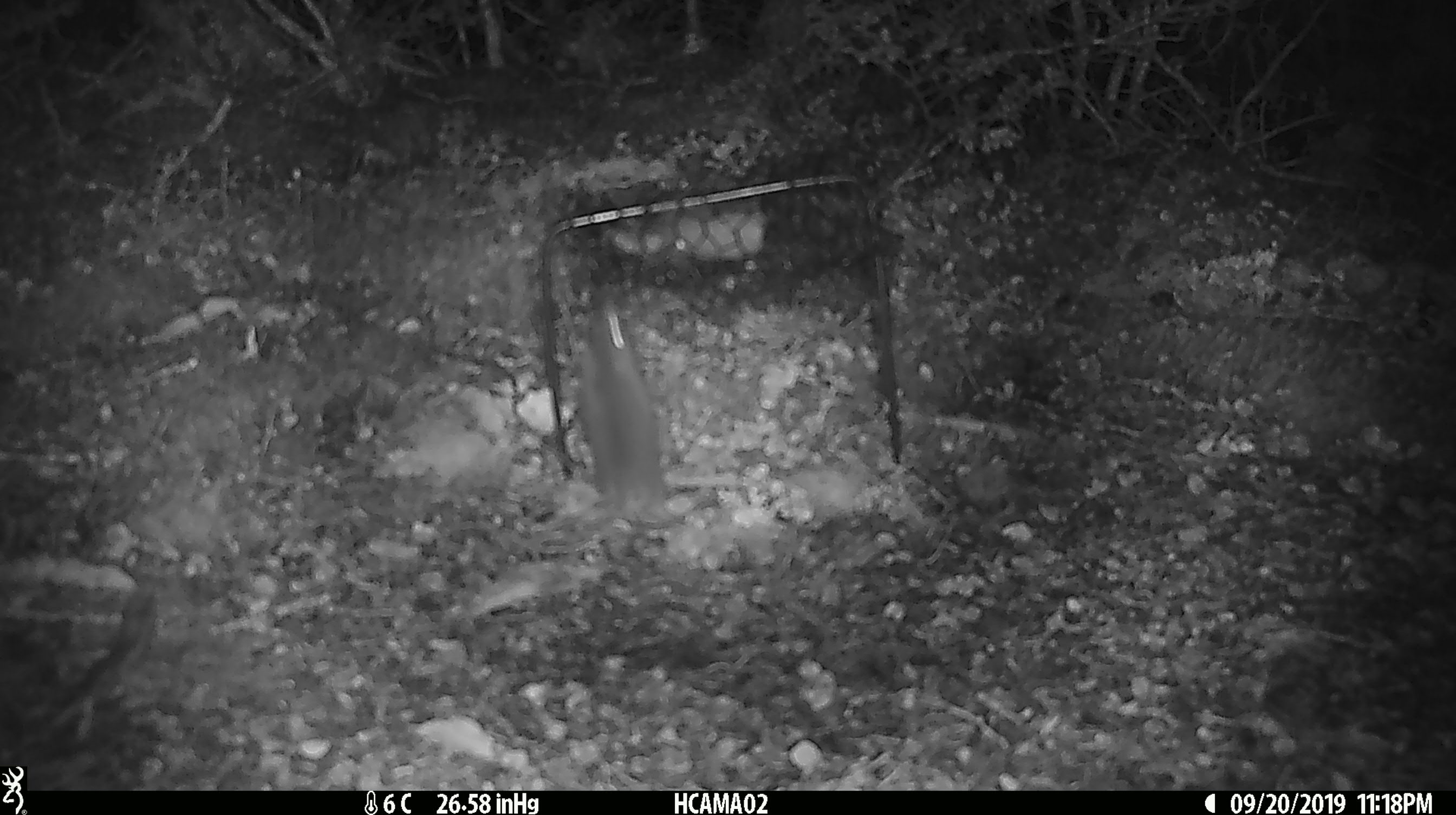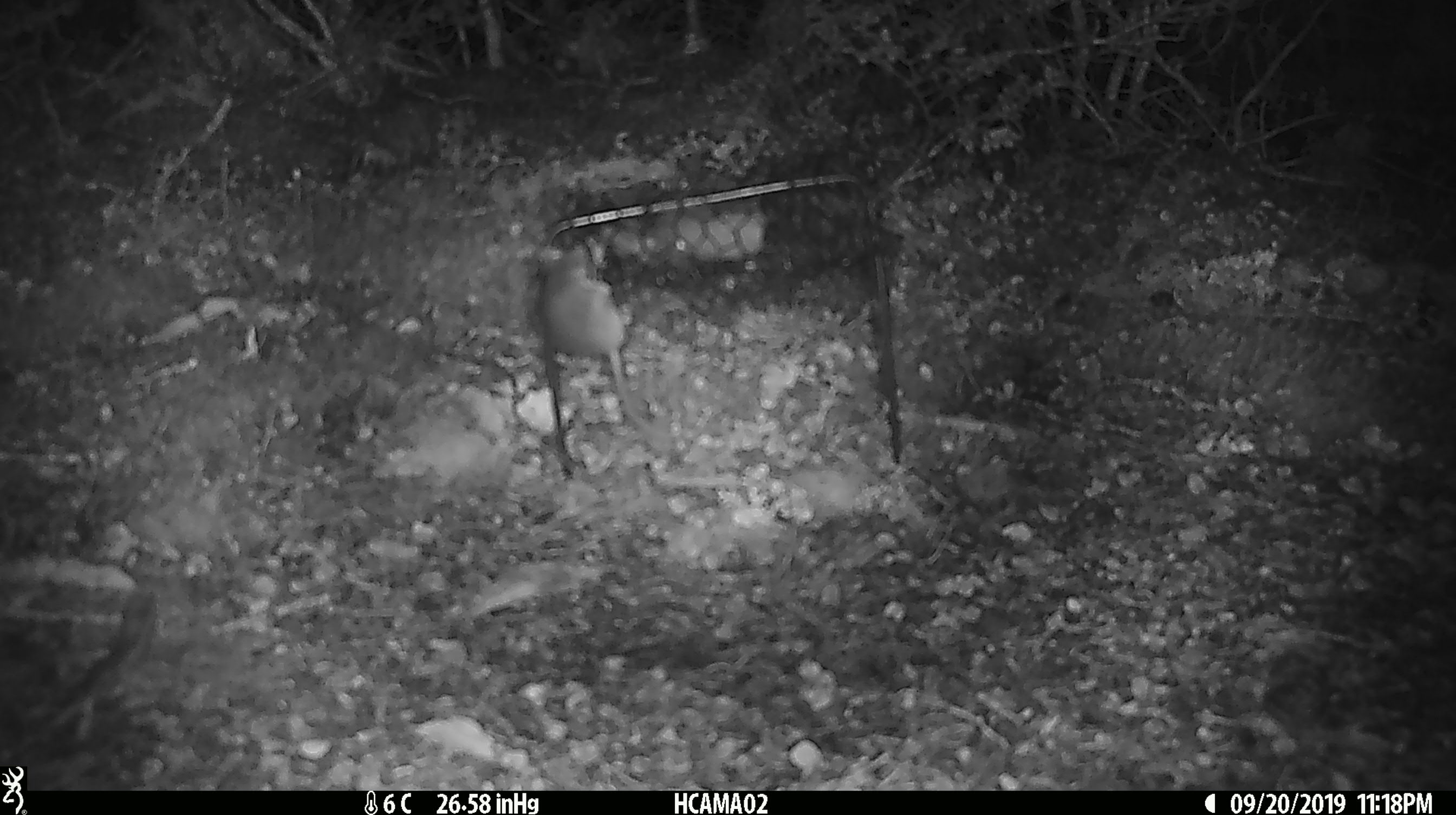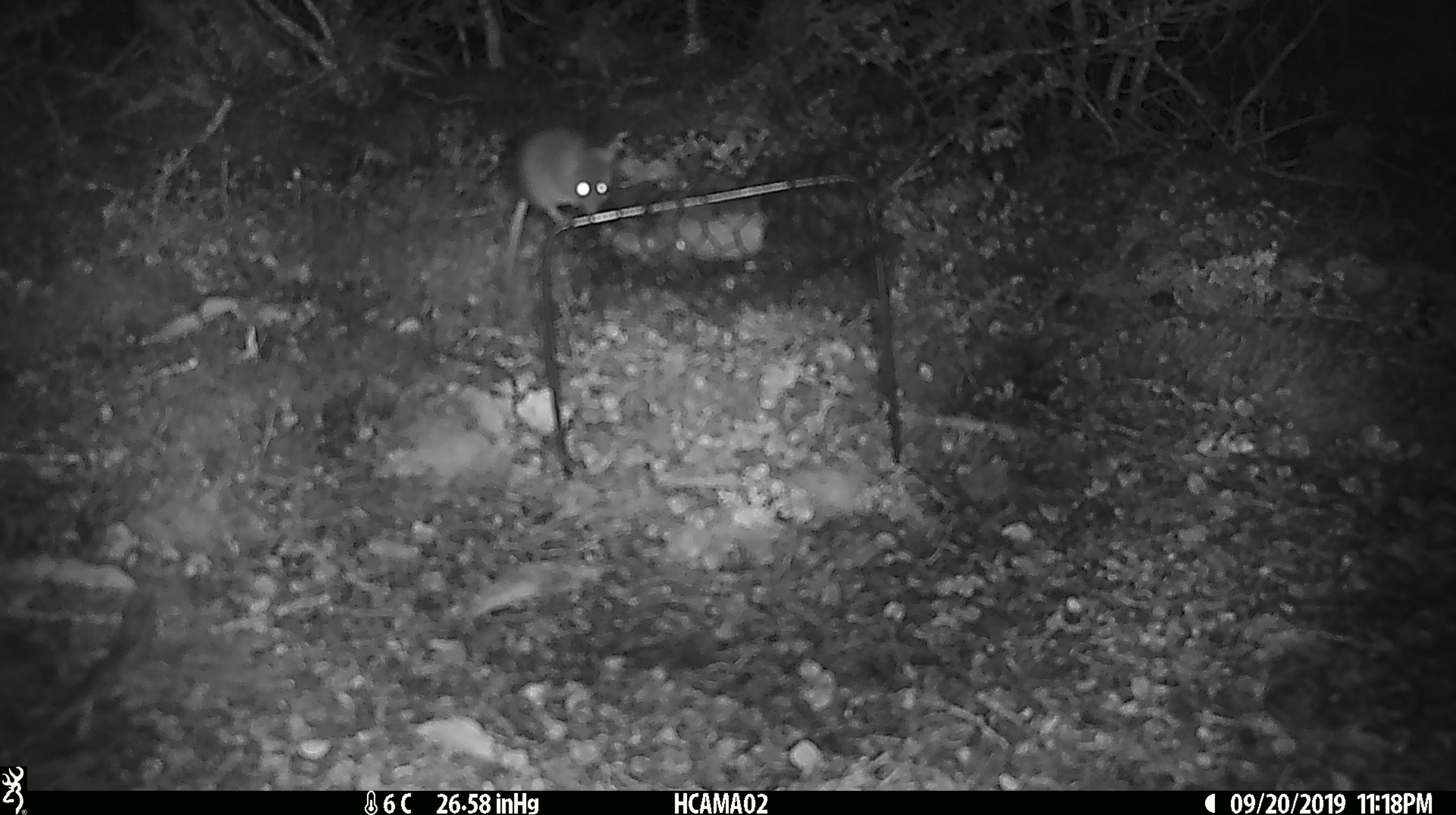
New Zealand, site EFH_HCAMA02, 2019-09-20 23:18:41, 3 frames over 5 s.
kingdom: Animalia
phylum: Chordata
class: Mammalia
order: Rodentia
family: Muridae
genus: Mus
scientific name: Mus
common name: mouse